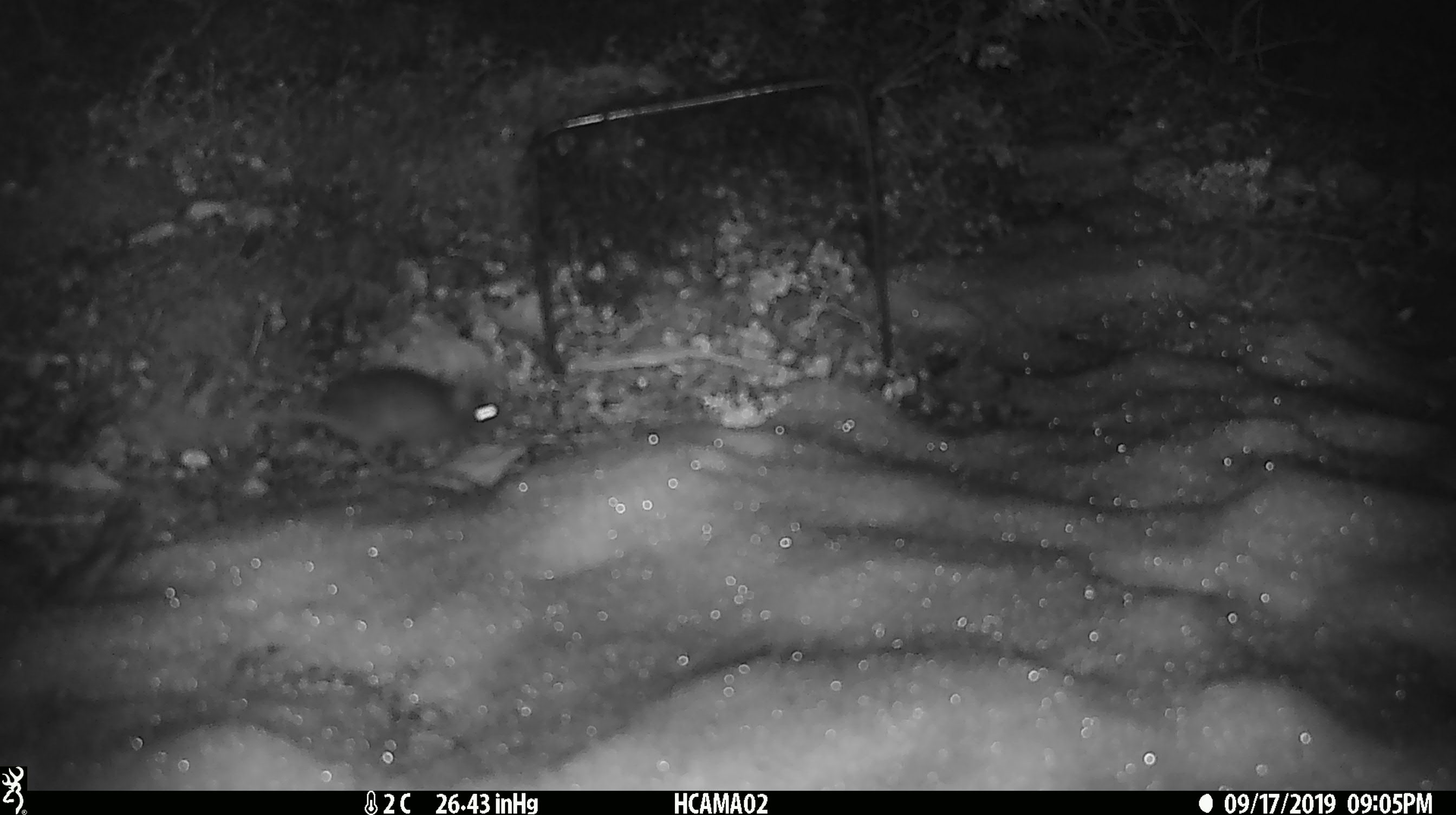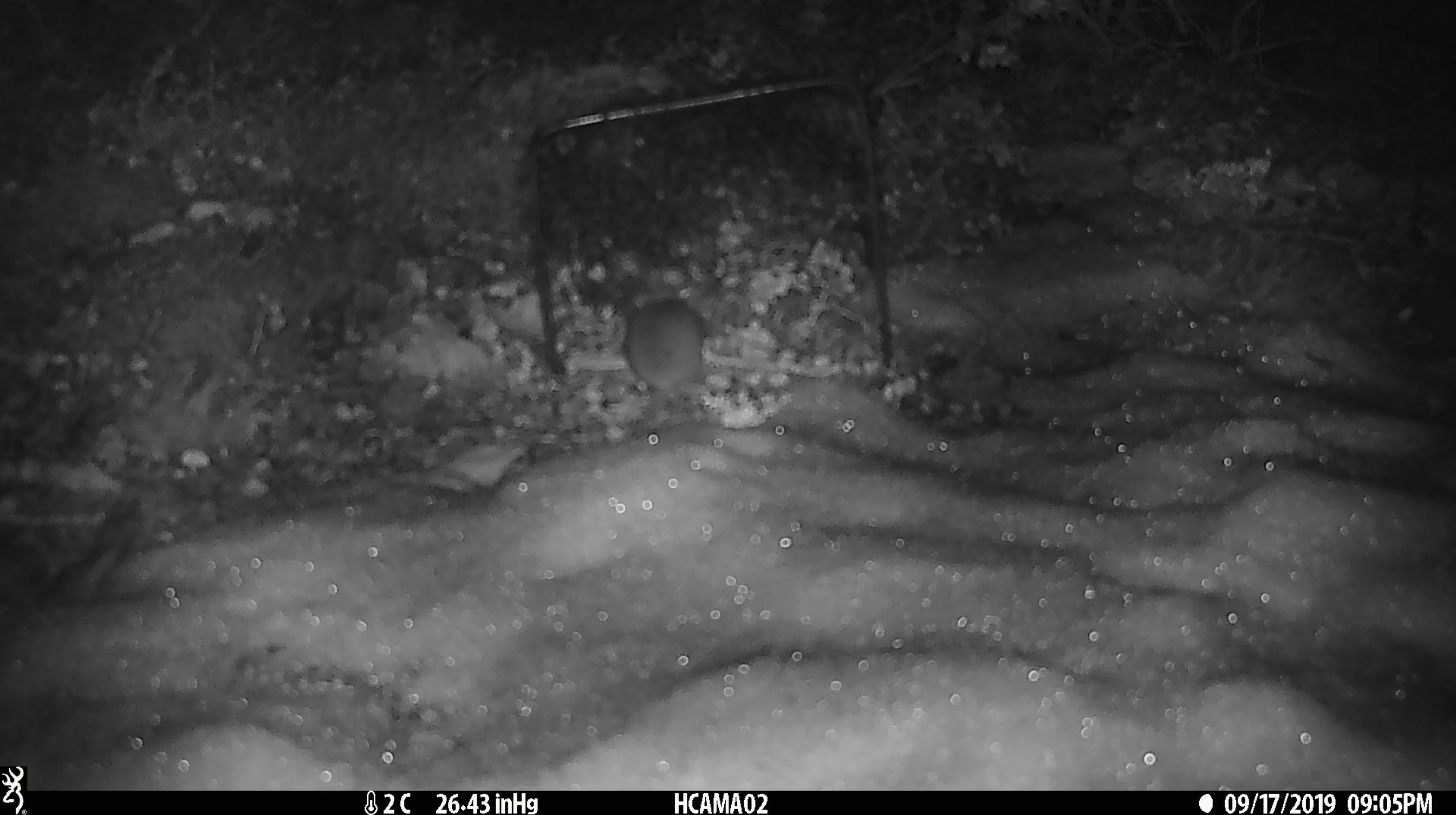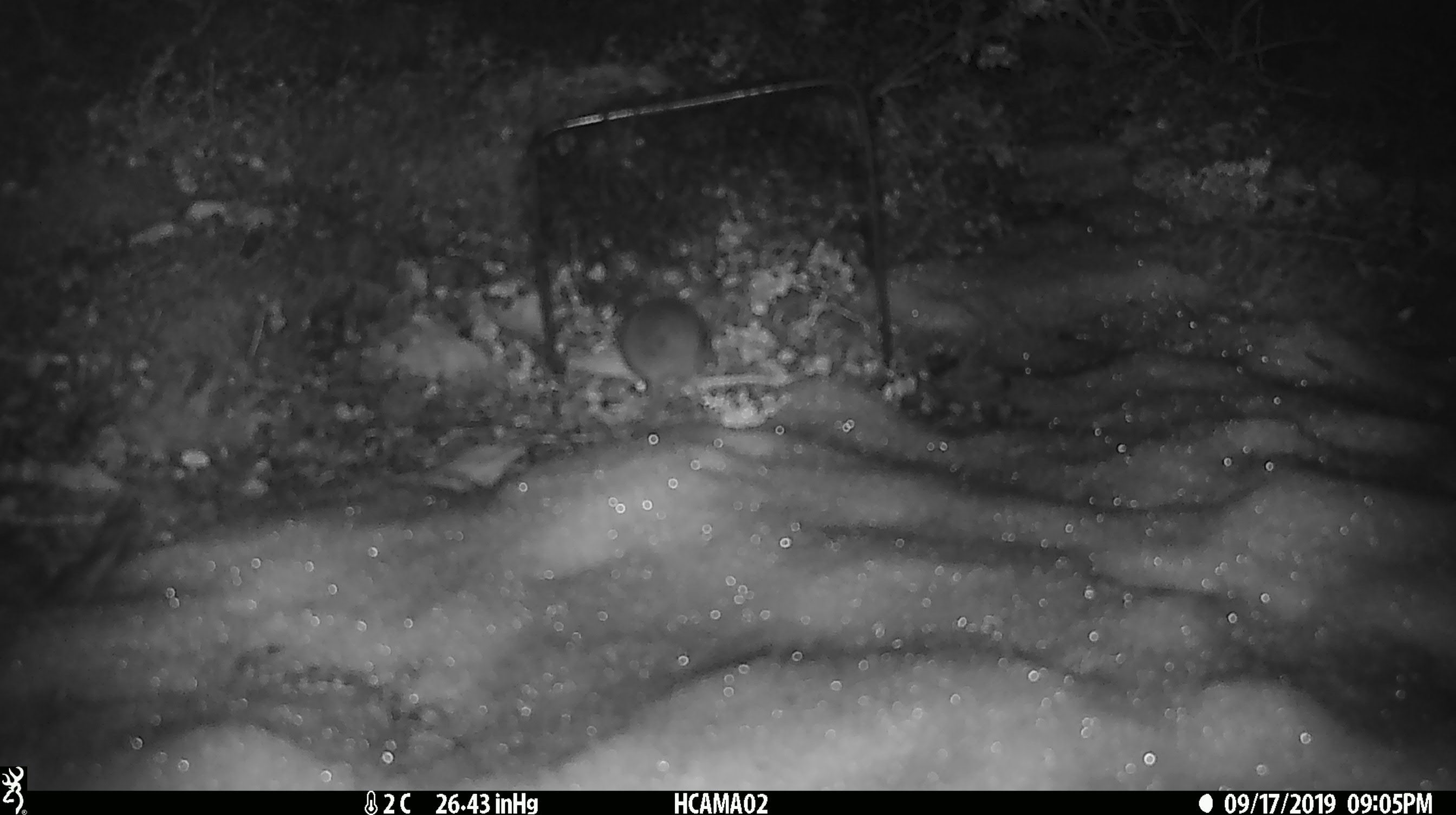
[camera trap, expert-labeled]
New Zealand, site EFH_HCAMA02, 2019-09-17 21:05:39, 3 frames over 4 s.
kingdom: Animalia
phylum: Chordata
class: Mammalia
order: Rodentia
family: Muridae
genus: Mus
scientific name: Mus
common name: mouse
Mouse (Mus).